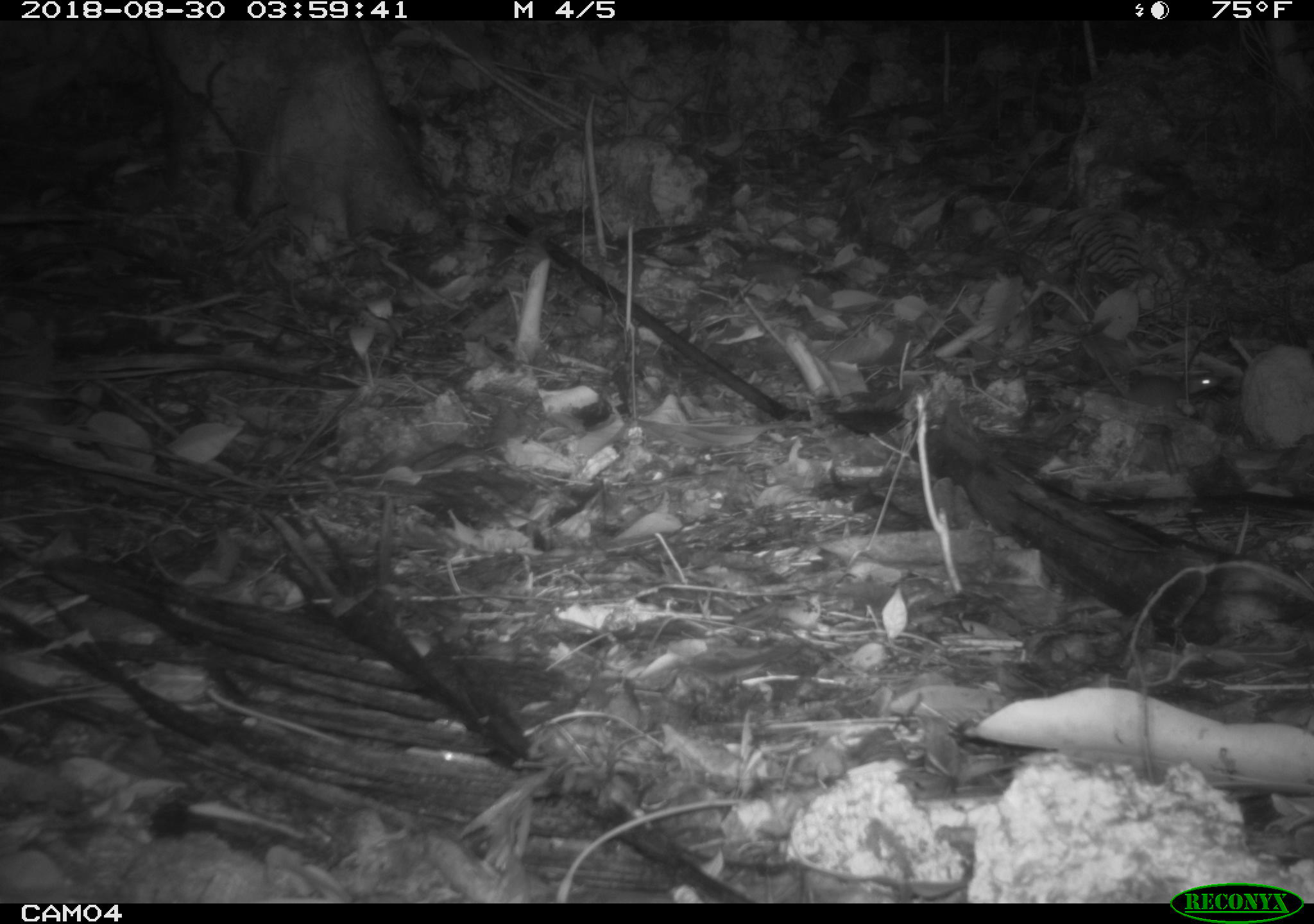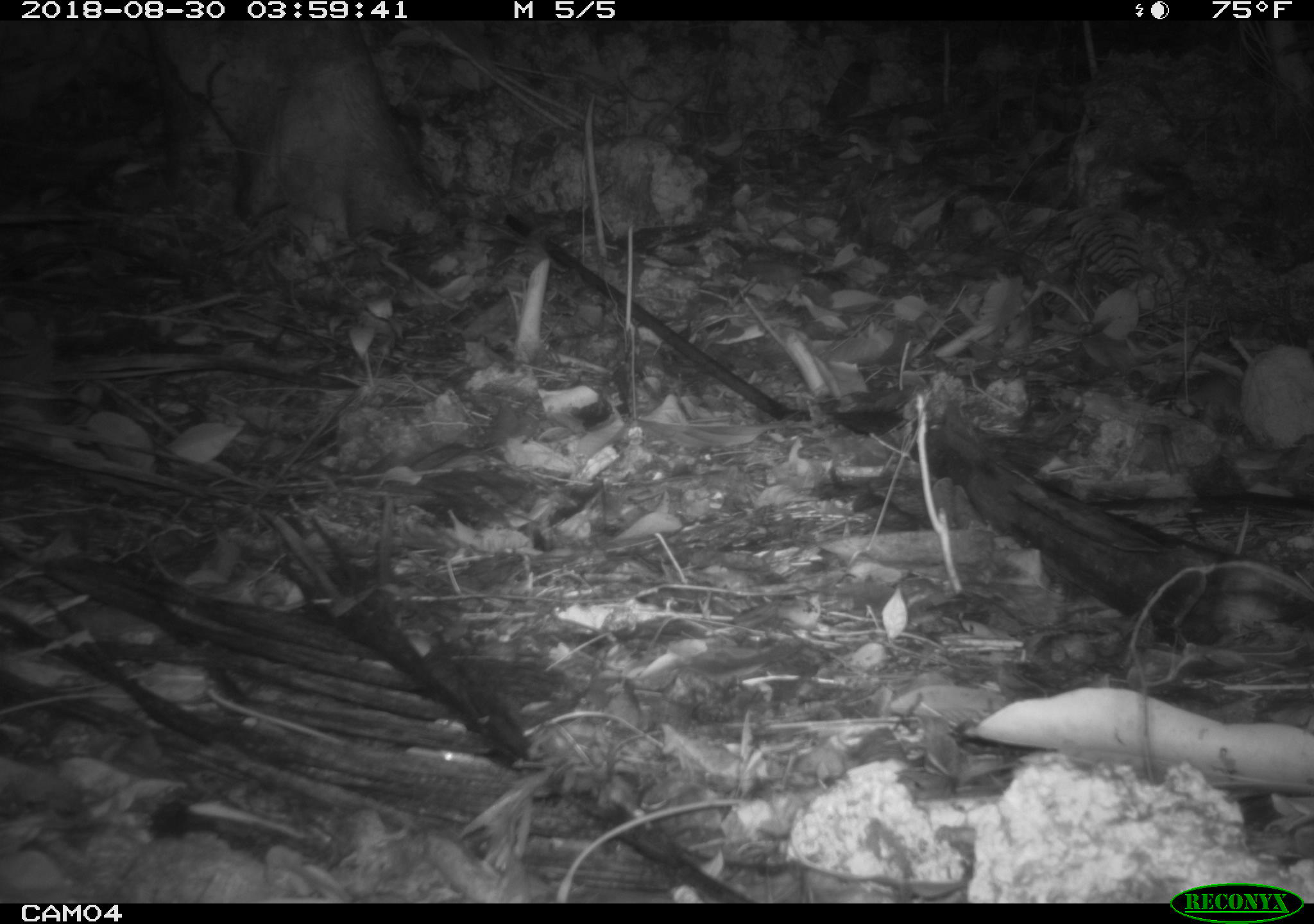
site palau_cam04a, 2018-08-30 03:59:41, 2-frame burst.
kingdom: Animalia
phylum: Chordata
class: Mammalia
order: Rodentia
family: Muridae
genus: Rattus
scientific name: Rattus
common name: rat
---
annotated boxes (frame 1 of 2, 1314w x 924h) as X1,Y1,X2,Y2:
rat: 1098,354,1227,412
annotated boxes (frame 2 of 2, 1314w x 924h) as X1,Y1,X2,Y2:
rat: 1158,371,1246,412